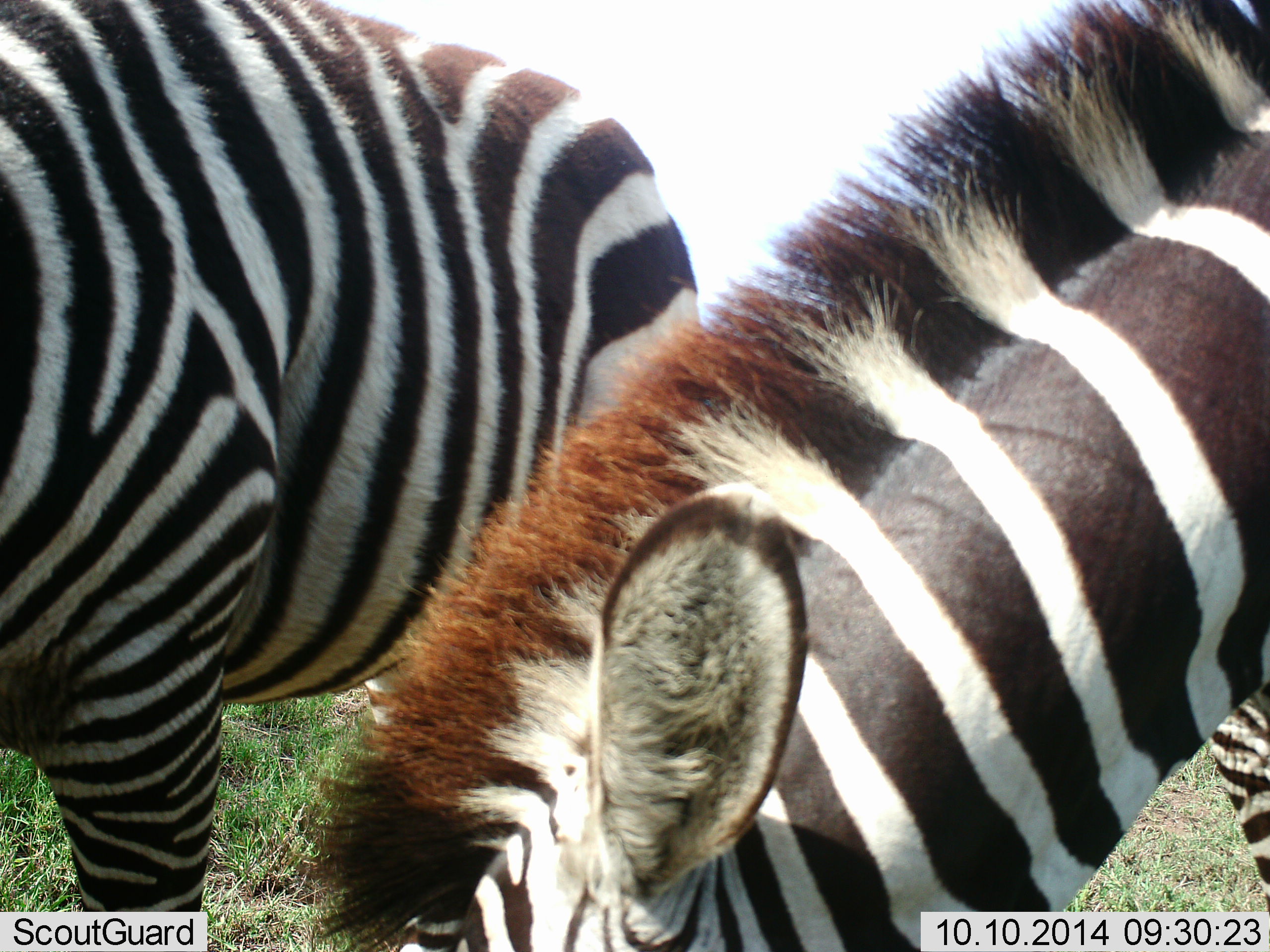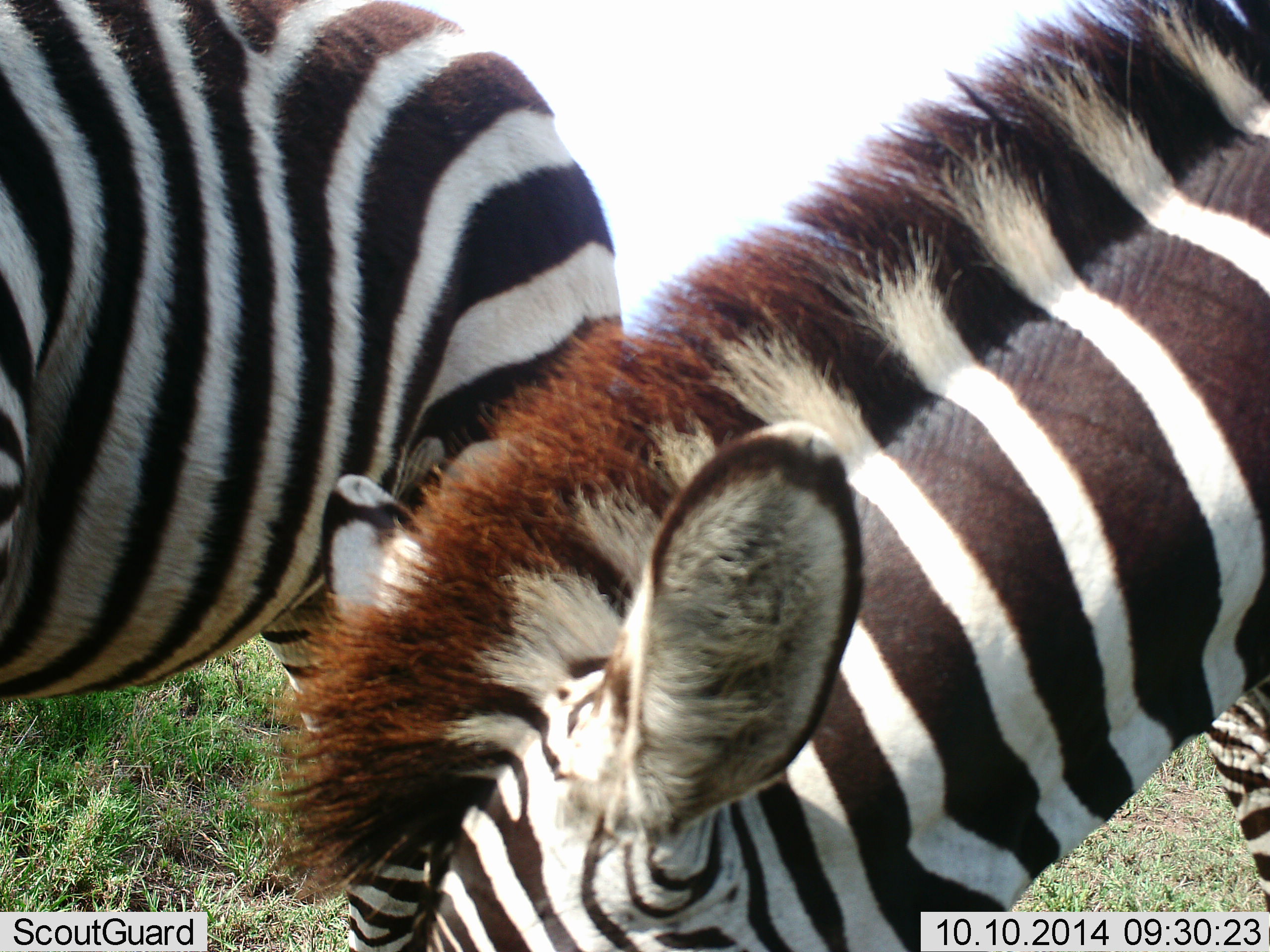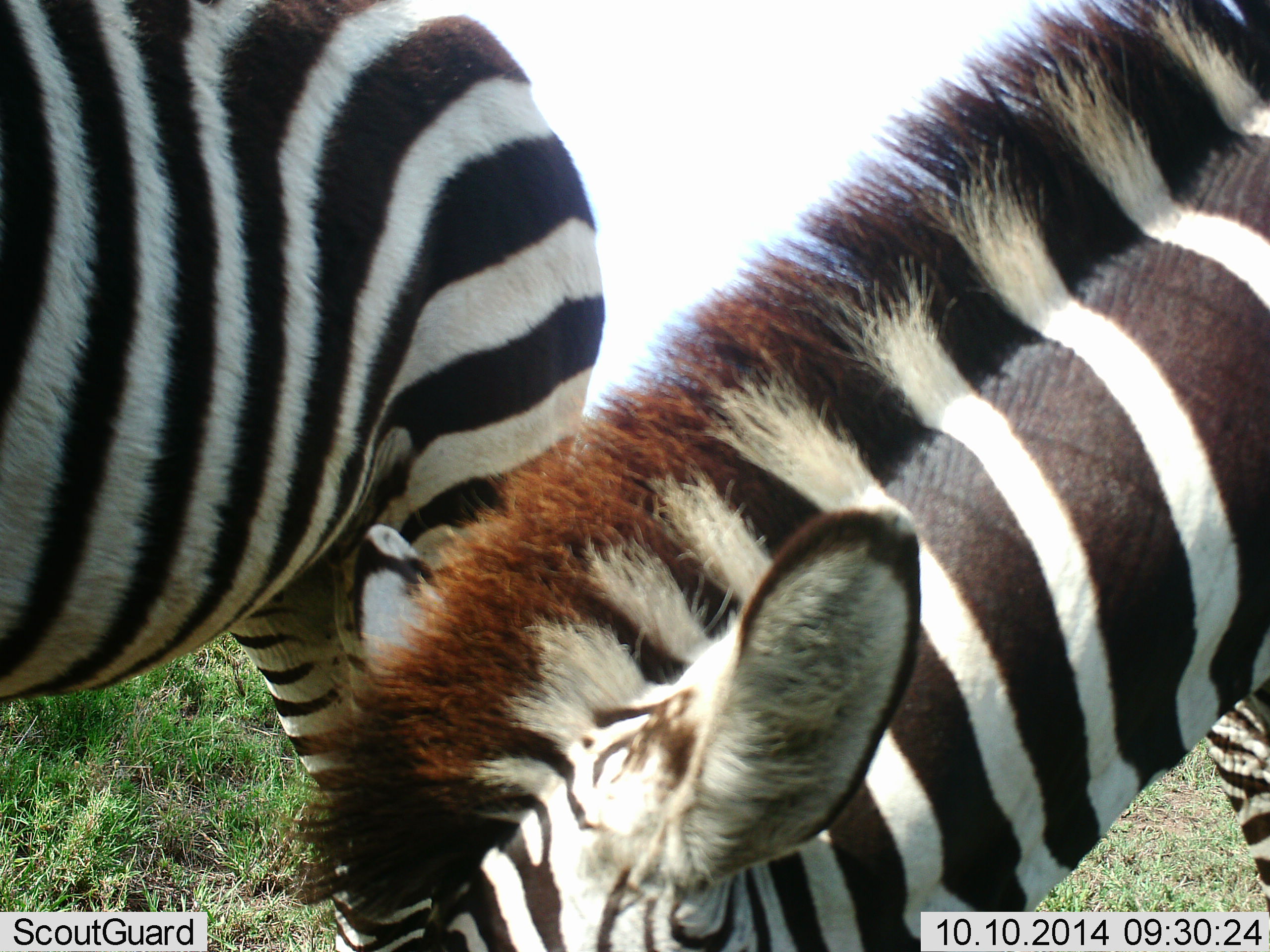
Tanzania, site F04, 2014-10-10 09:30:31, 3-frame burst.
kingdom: Animalia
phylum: Chordata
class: Mammalia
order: Perissodactyla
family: Equidae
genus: Equus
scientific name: Equus quagga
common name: plains zebra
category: zebra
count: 2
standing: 40%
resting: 0%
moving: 10%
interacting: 0%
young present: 10%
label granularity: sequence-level